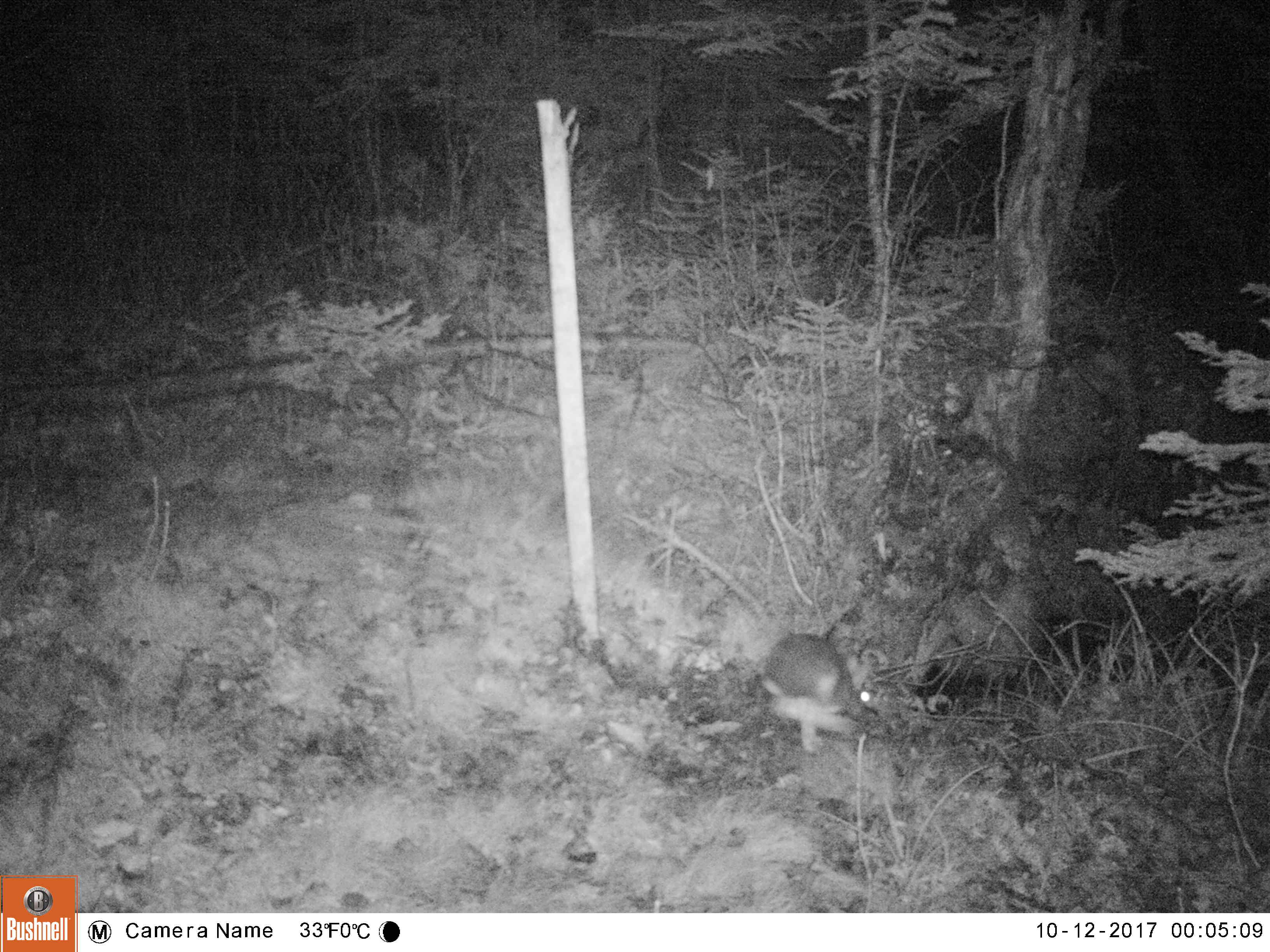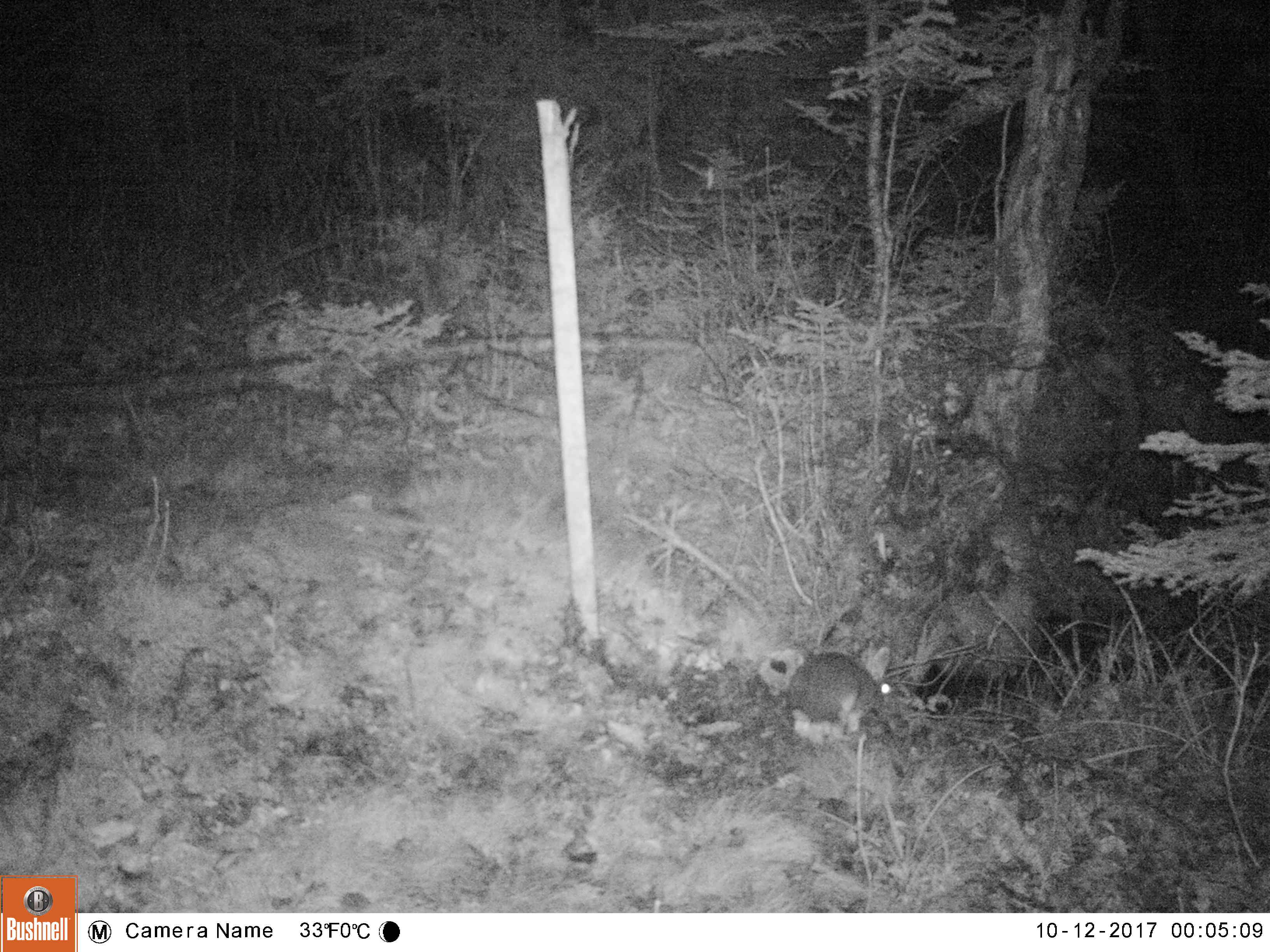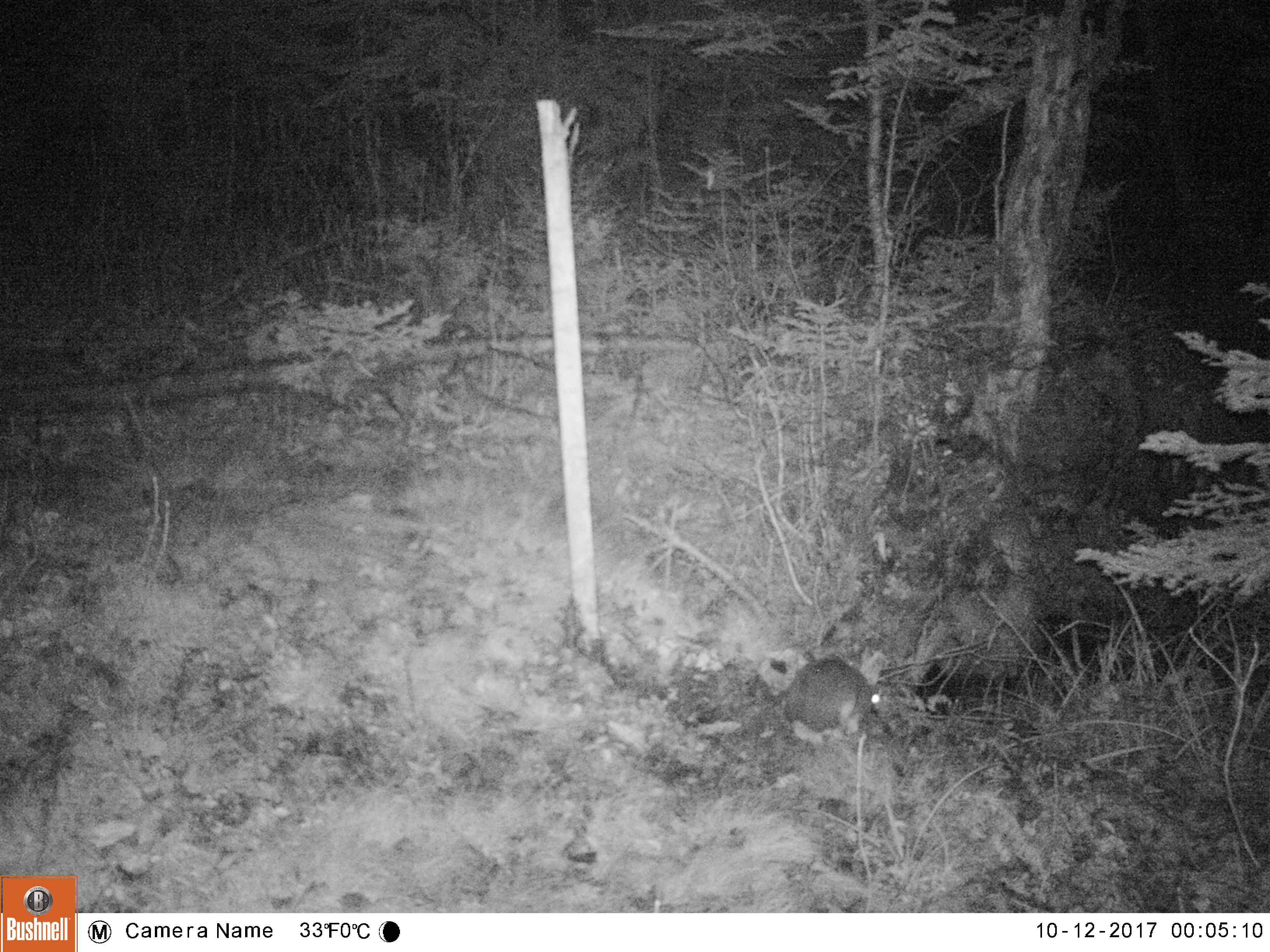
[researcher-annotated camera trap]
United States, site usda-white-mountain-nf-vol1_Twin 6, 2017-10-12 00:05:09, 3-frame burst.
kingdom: Animalia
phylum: Chordata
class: Mammalia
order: Lagomorpha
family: Leporidae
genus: Lepus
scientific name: Lepus americanus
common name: snowshoe hare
Snowshoe hare (Lepus americanus).